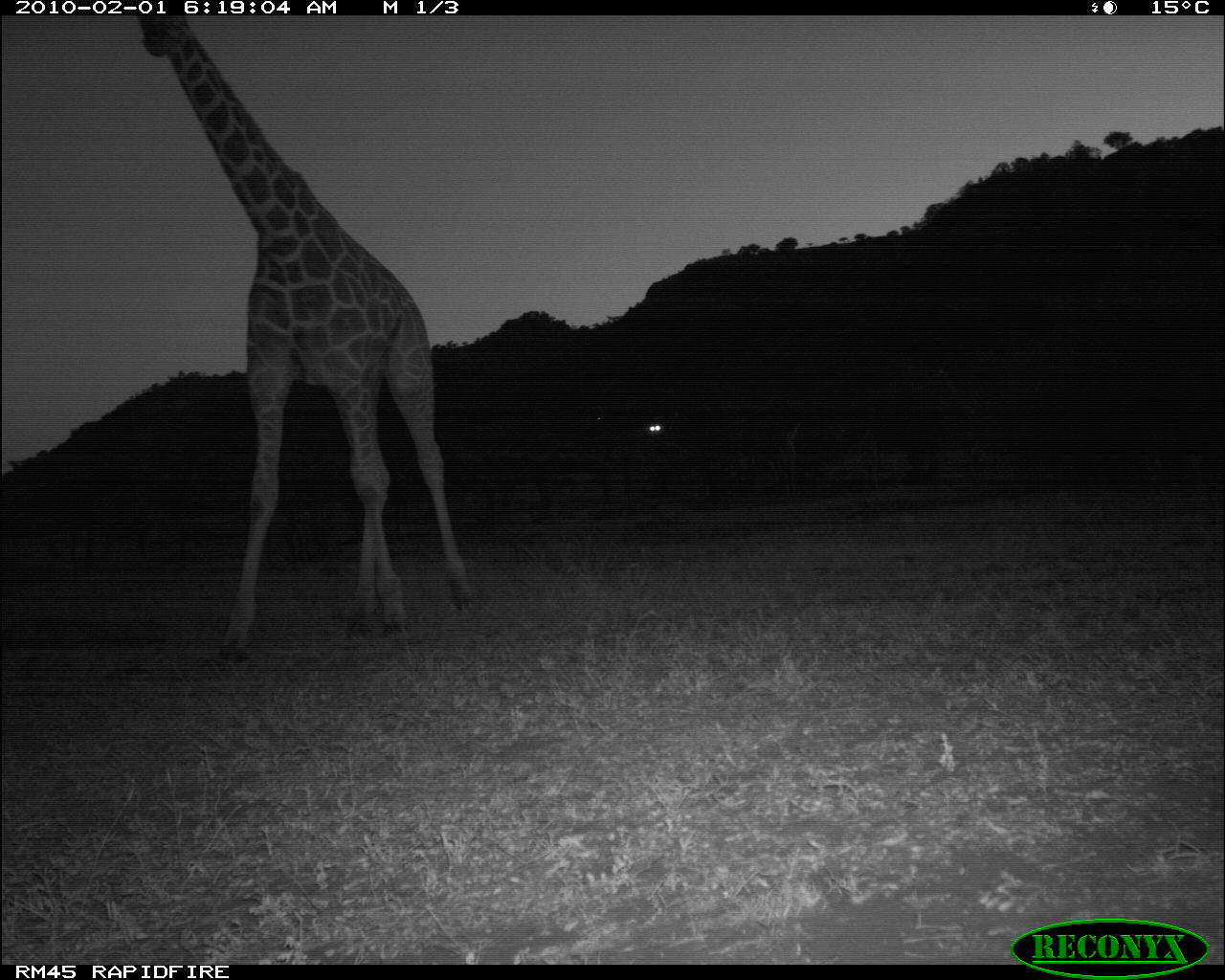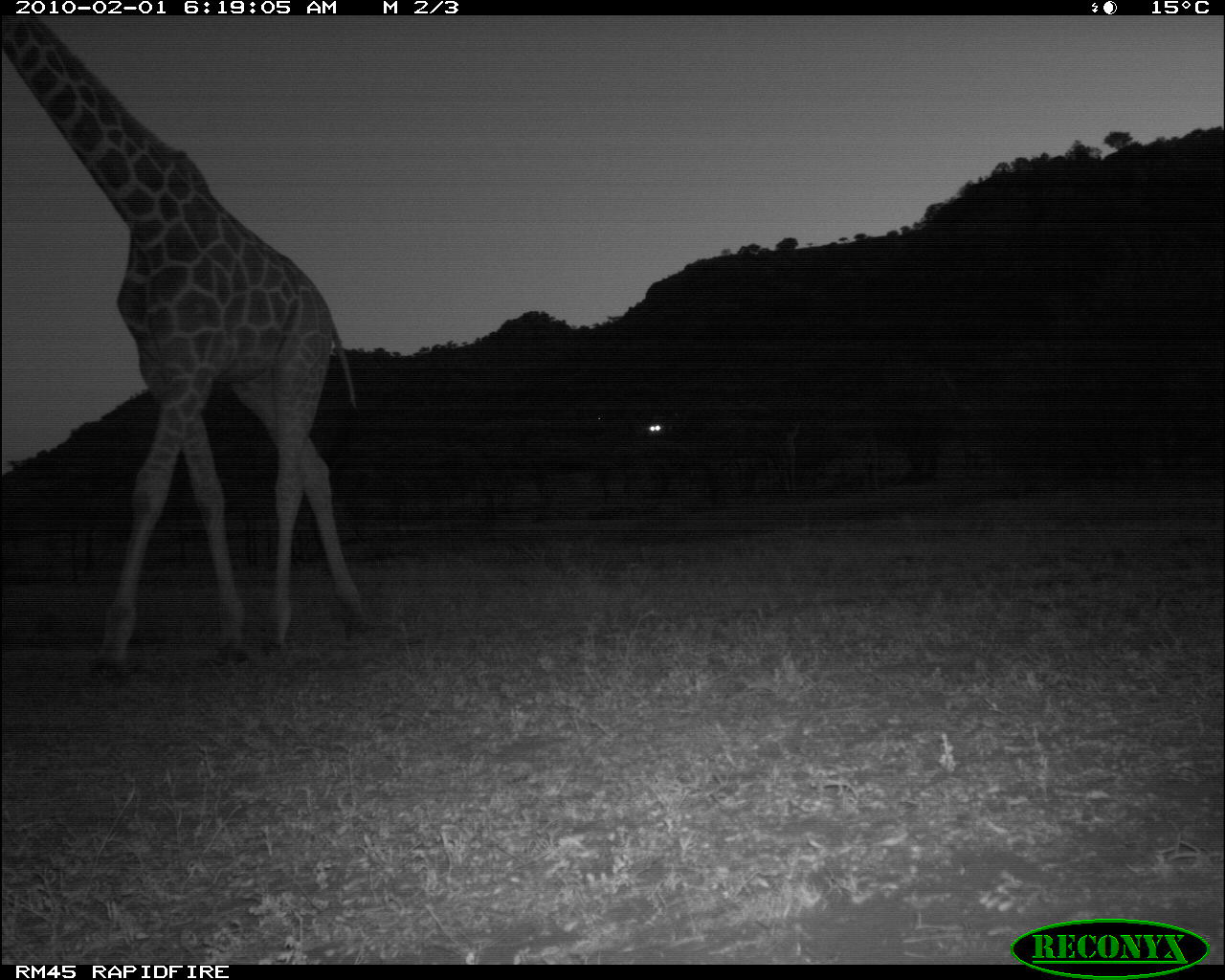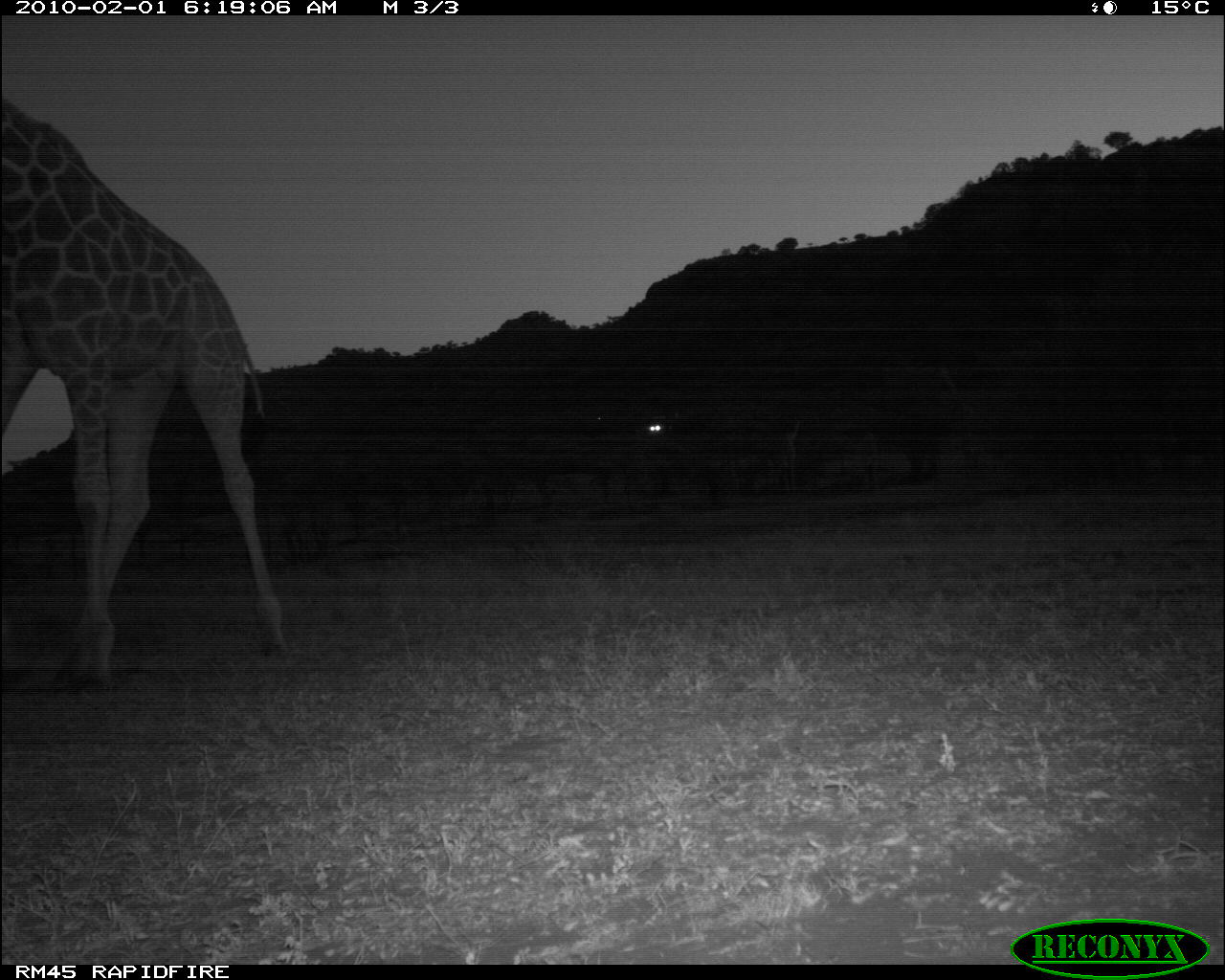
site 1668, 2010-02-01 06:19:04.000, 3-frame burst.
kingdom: Animalia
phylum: Chordata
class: Mammalia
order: Artiodactyla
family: Giraffidae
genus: Giraffa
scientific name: Giraffa camelopardalis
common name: giraffe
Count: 1.